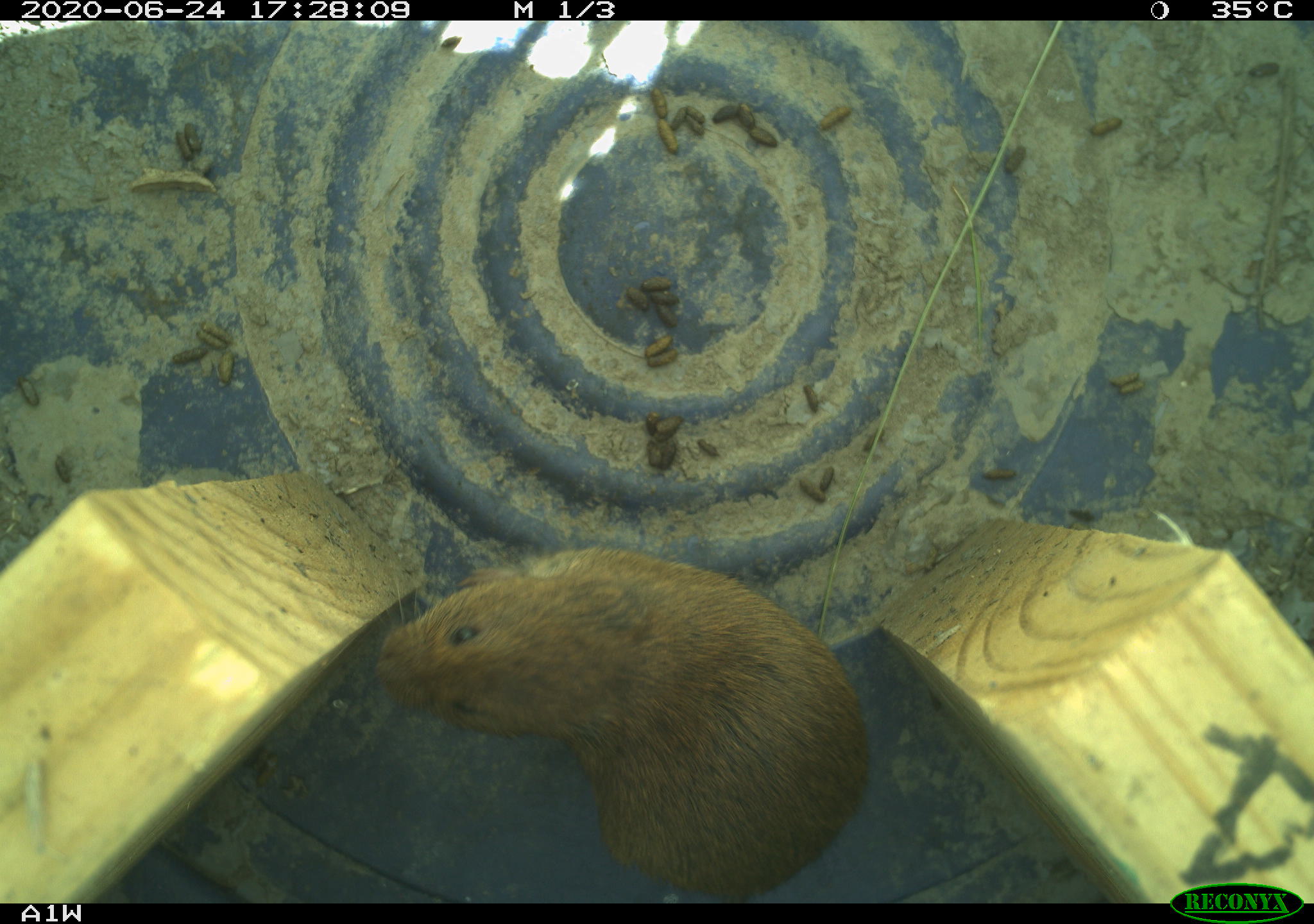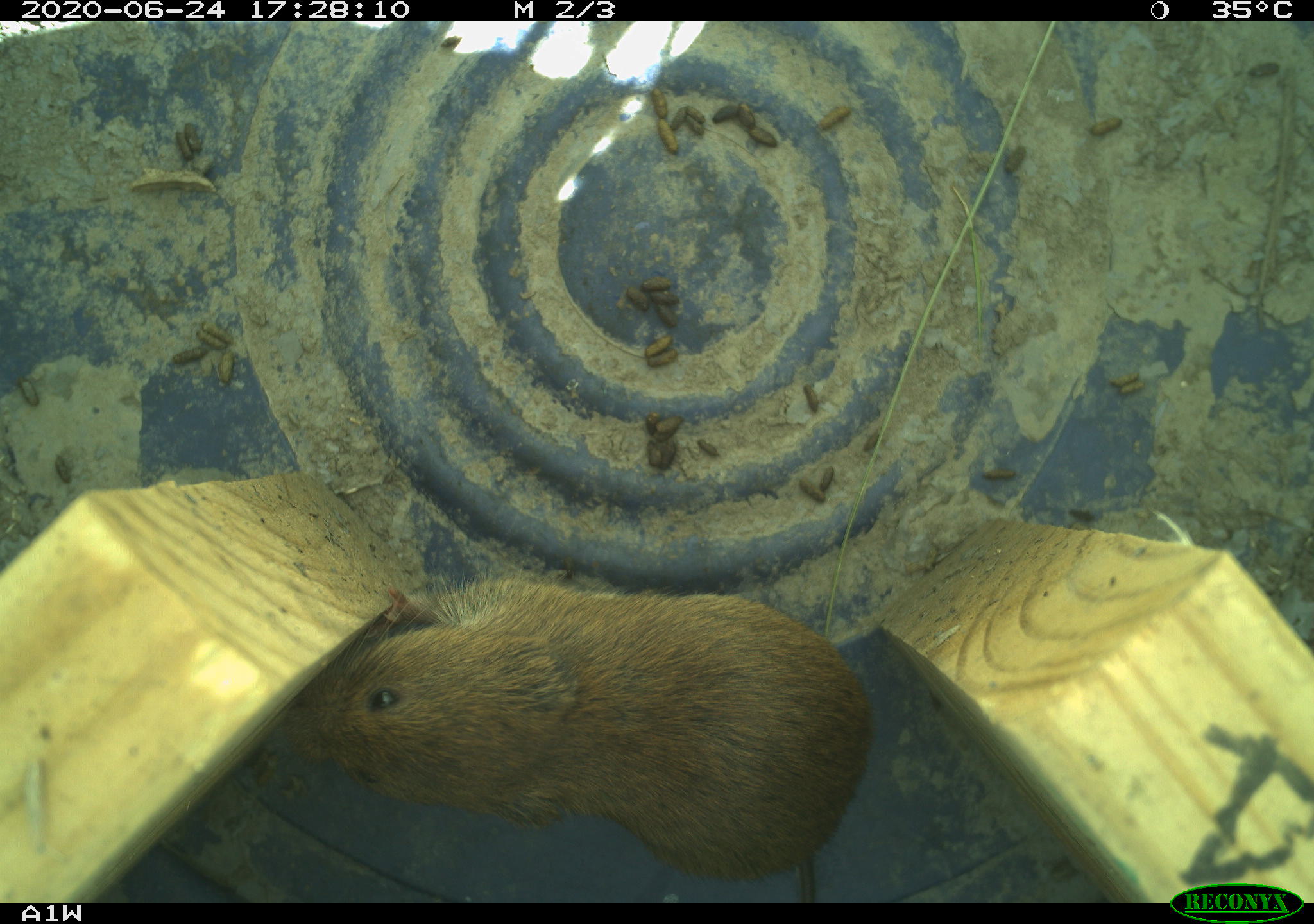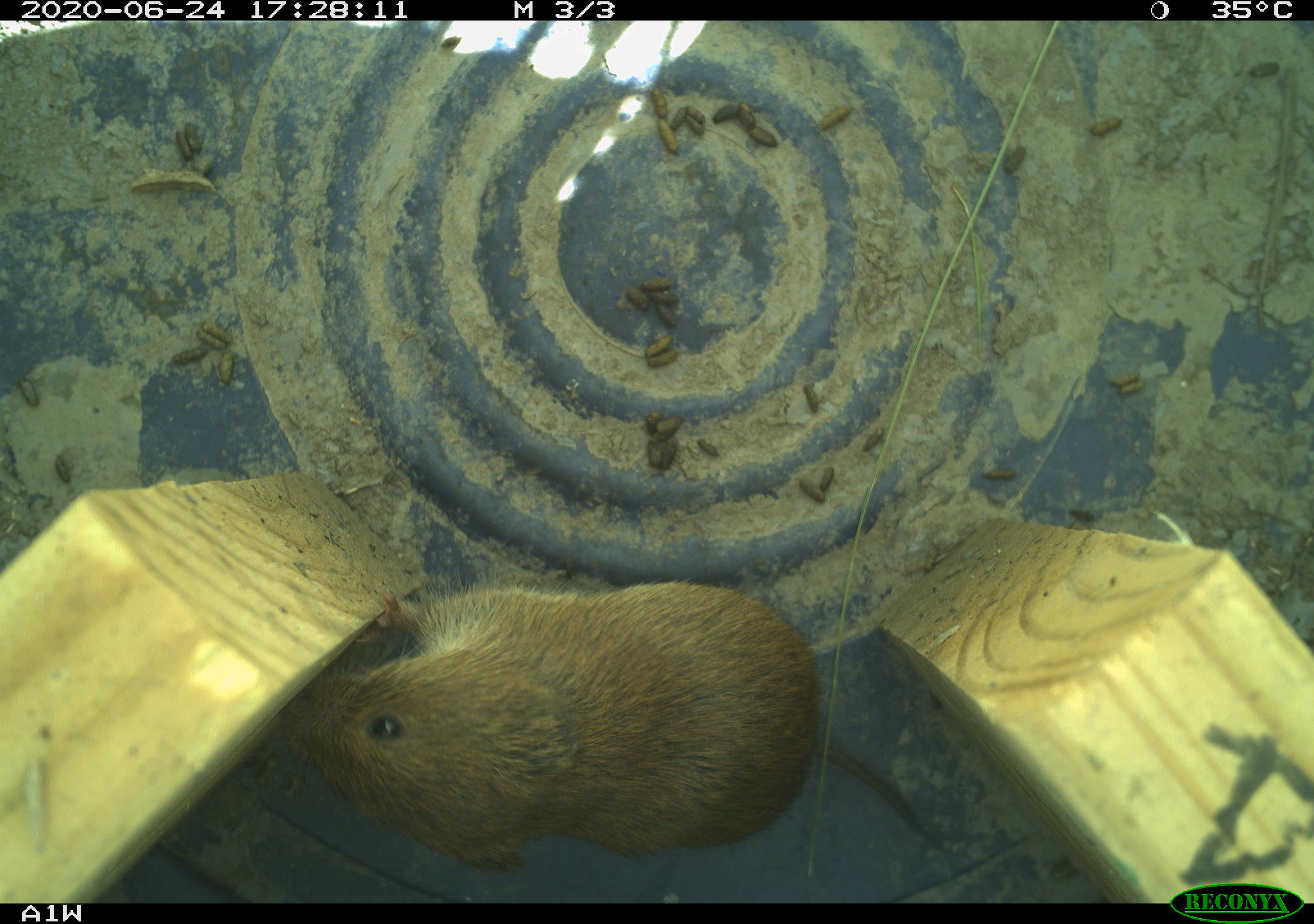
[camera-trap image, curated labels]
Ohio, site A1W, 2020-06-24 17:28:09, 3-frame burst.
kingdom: Animalia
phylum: Chordata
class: Mammalia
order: Rodentia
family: Cricetidae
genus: Microtus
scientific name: Microtus pennsylvanicus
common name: meadow vole